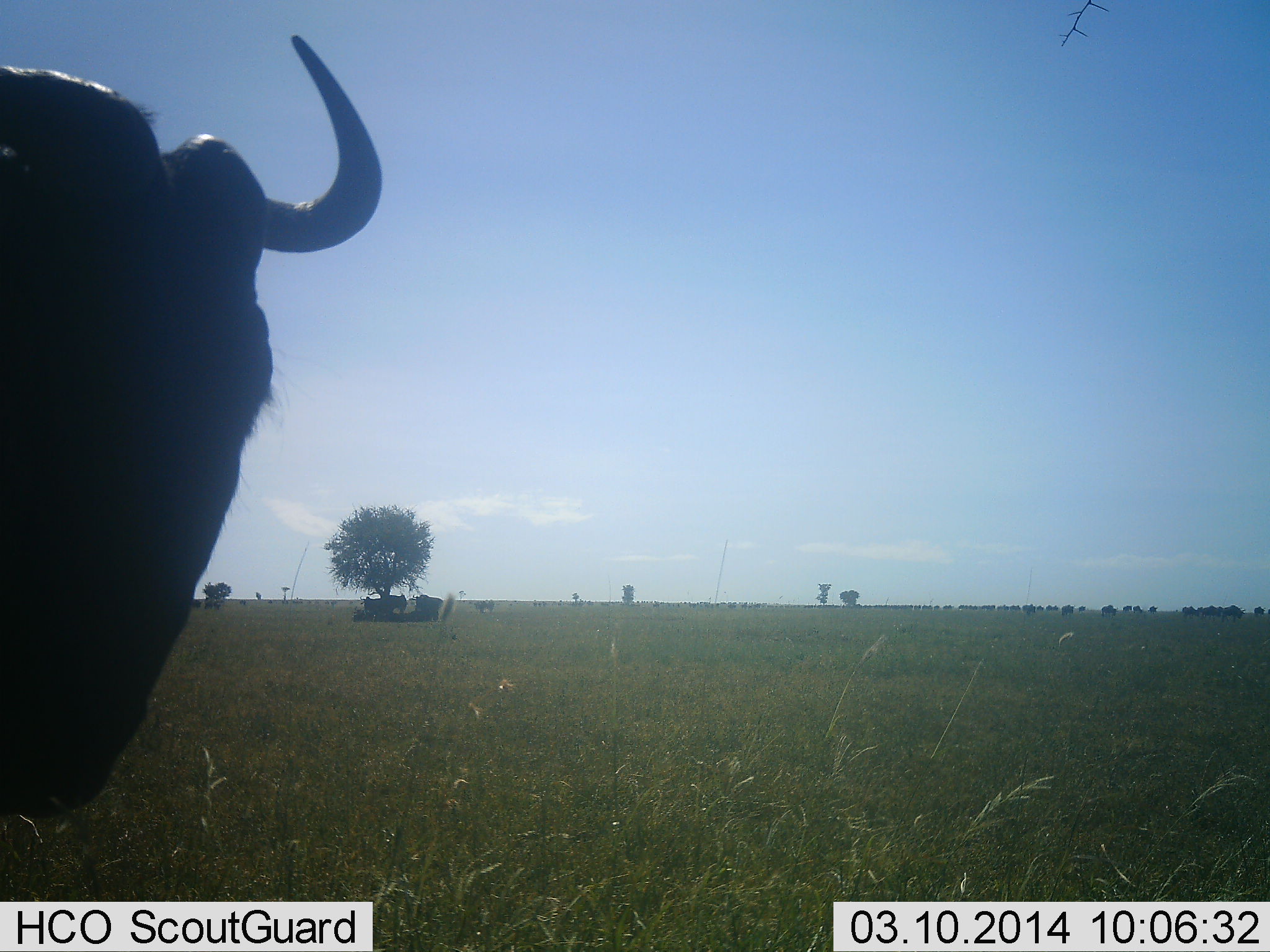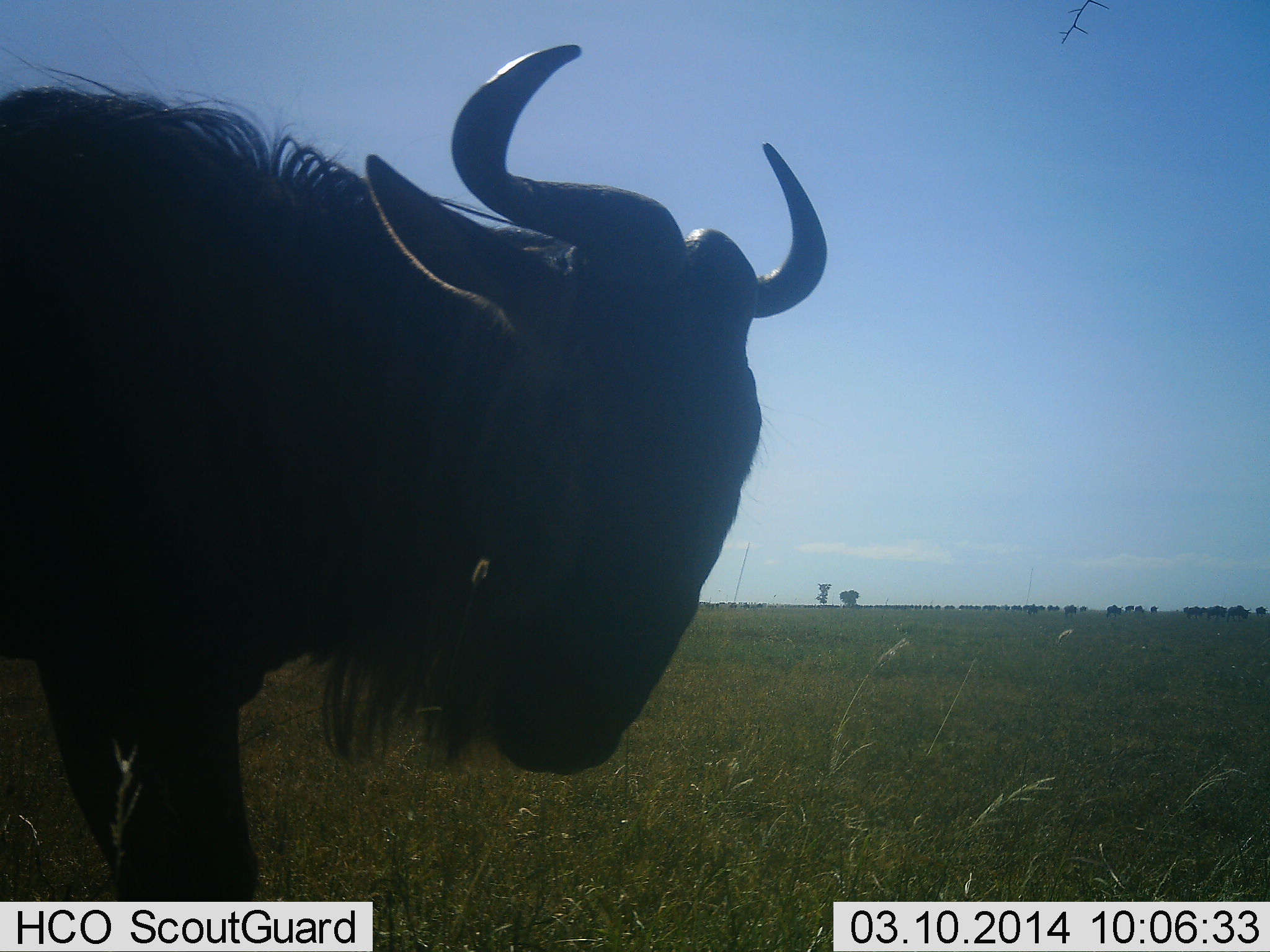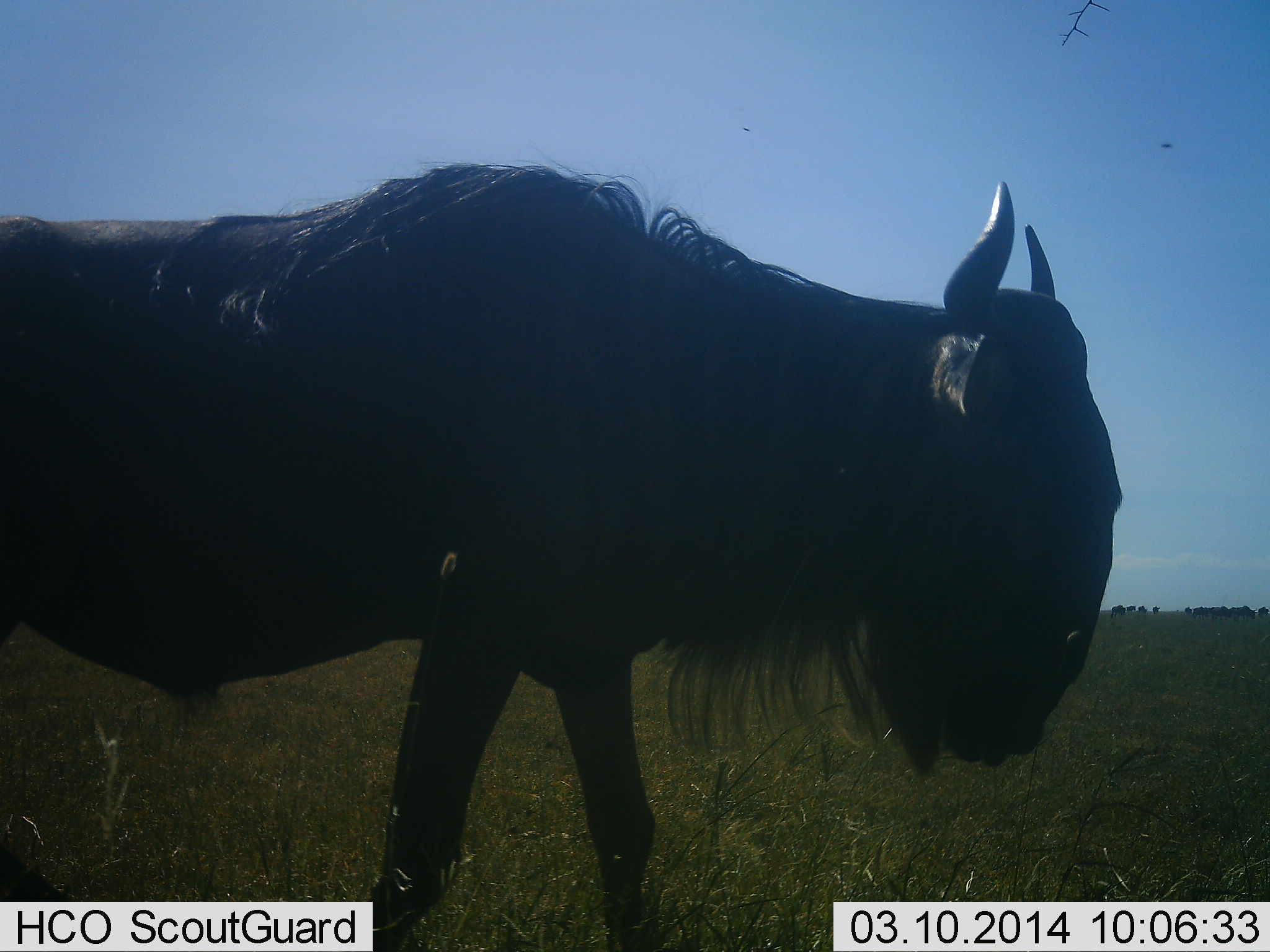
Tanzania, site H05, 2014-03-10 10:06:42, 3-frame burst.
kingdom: Animalia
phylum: Chordata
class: Mammalia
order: Artiodactyla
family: Bovidae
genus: Connochaetes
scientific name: Connochaetes taurinus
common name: blue wildebeest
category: wildebeest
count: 11-50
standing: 30%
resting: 0%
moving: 90%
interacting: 0%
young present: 0%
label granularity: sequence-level